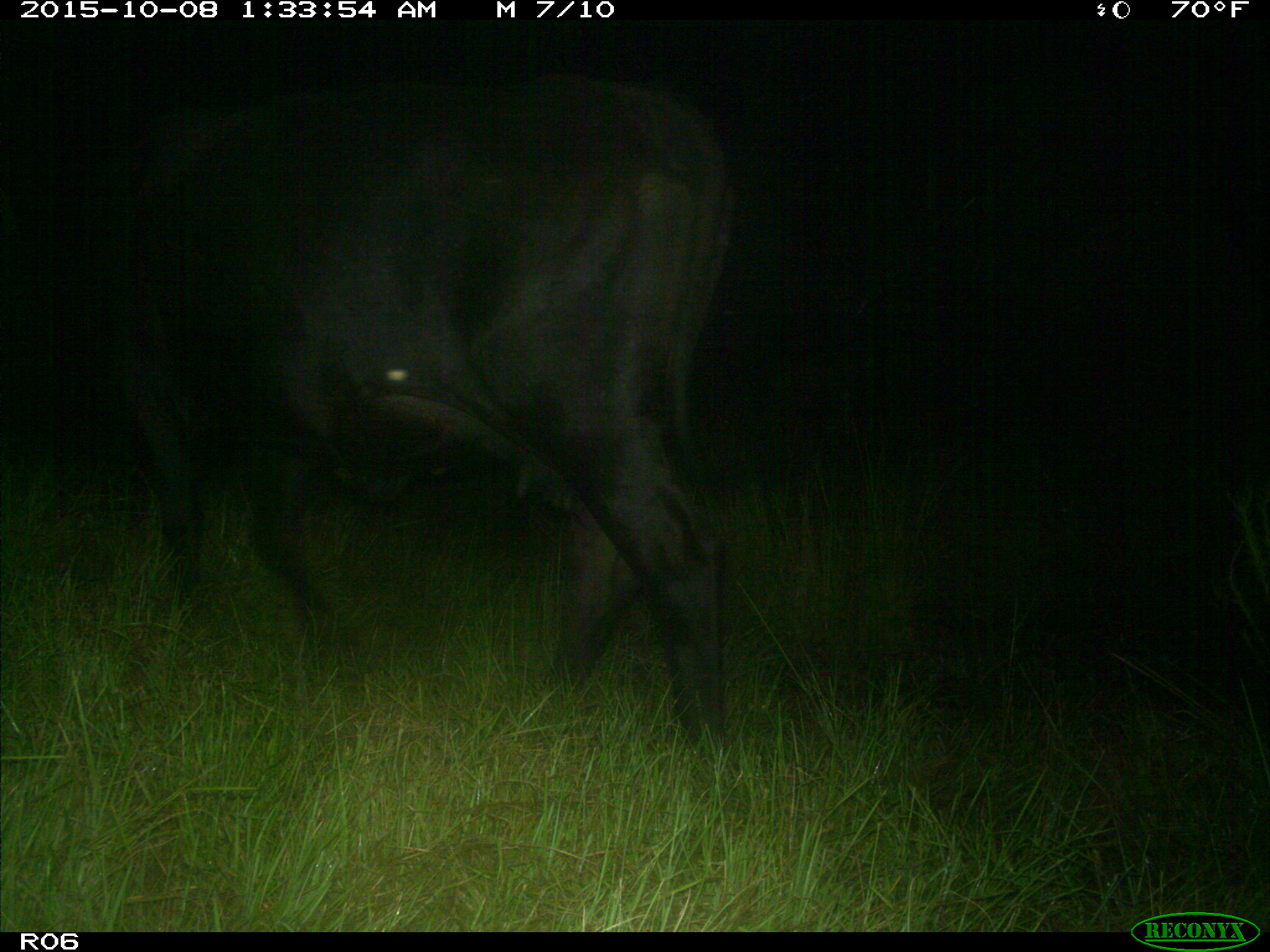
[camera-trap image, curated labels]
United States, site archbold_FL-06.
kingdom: Animalia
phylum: Chordata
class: Mammalia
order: Artiodactyla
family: Bovidae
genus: Bos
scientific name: Bos taurus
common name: domestic cow